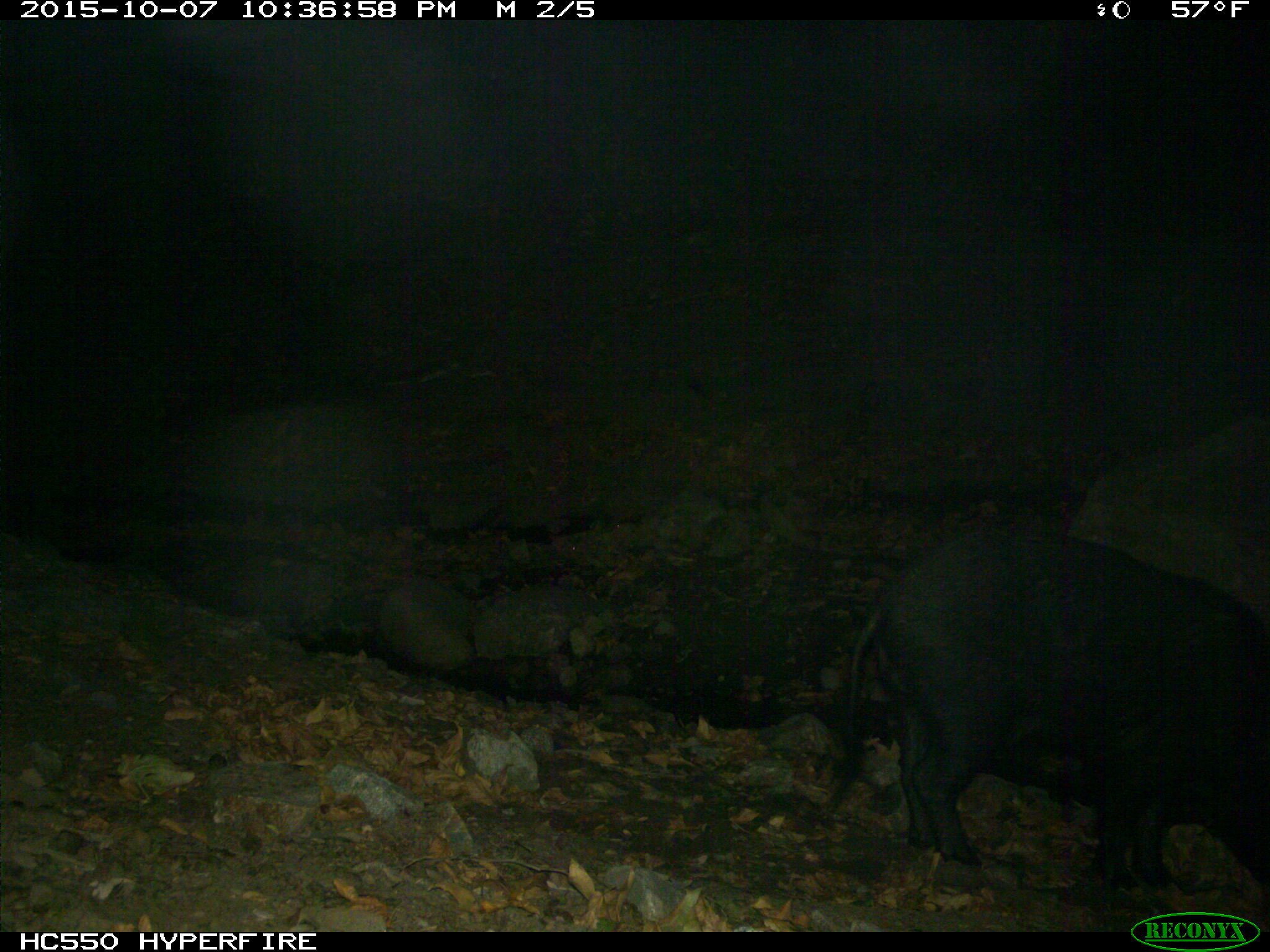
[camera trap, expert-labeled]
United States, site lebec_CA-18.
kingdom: Animalia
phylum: Chordata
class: Mammalia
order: Artiodactyla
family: Suidae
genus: Sus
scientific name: Sus scrofa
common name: wild boar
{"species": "Sus scrofa (wild boar)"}